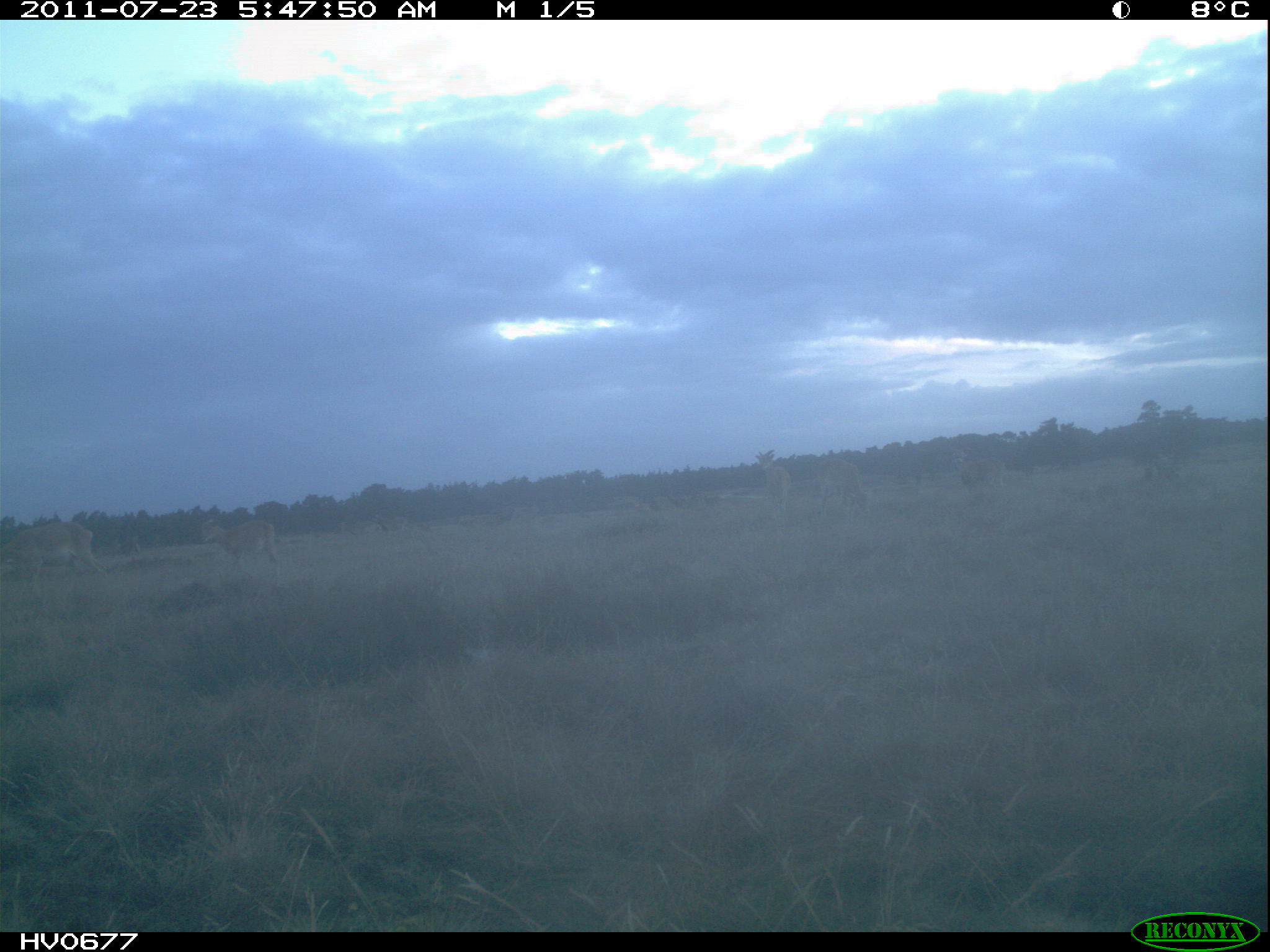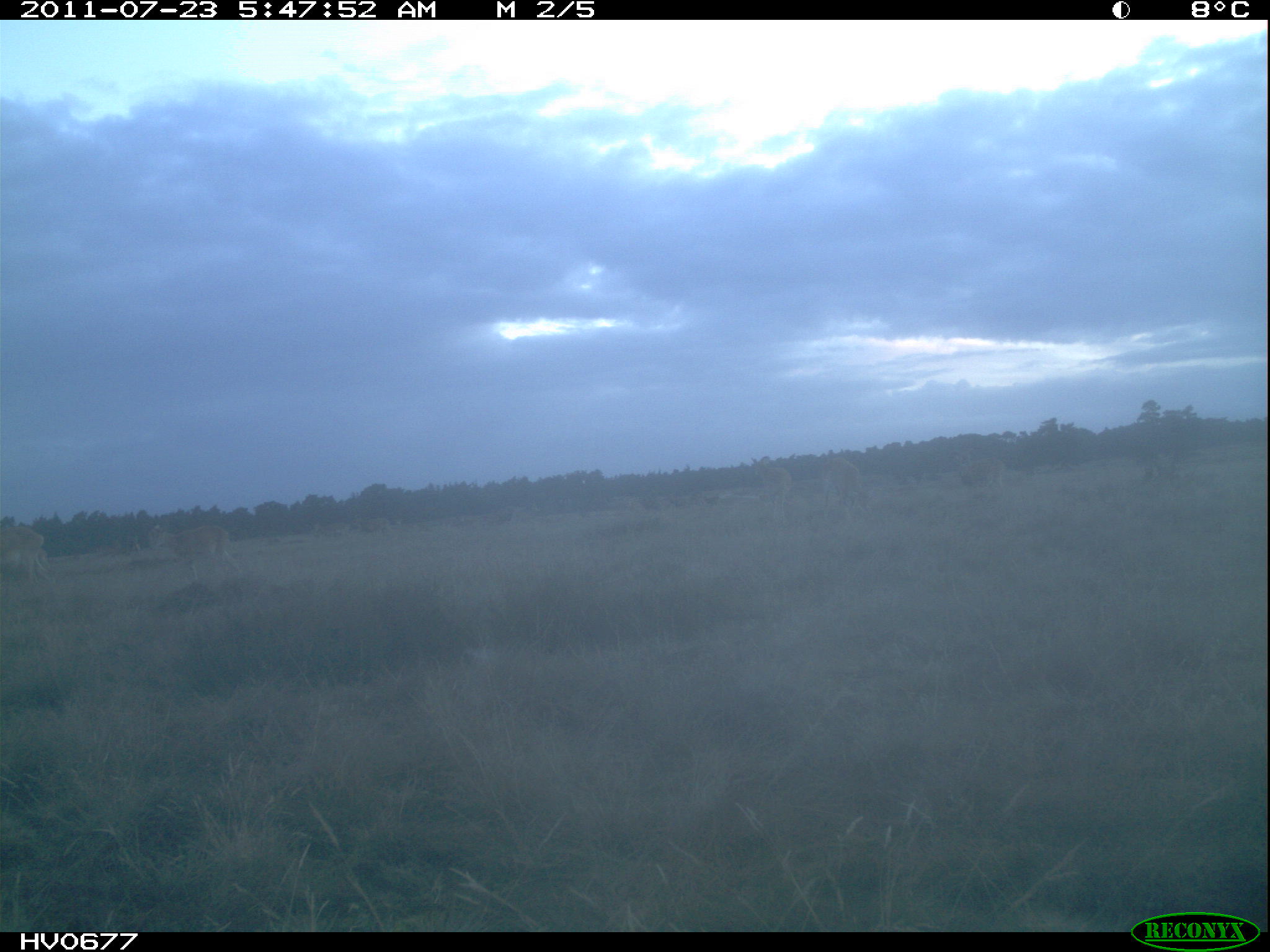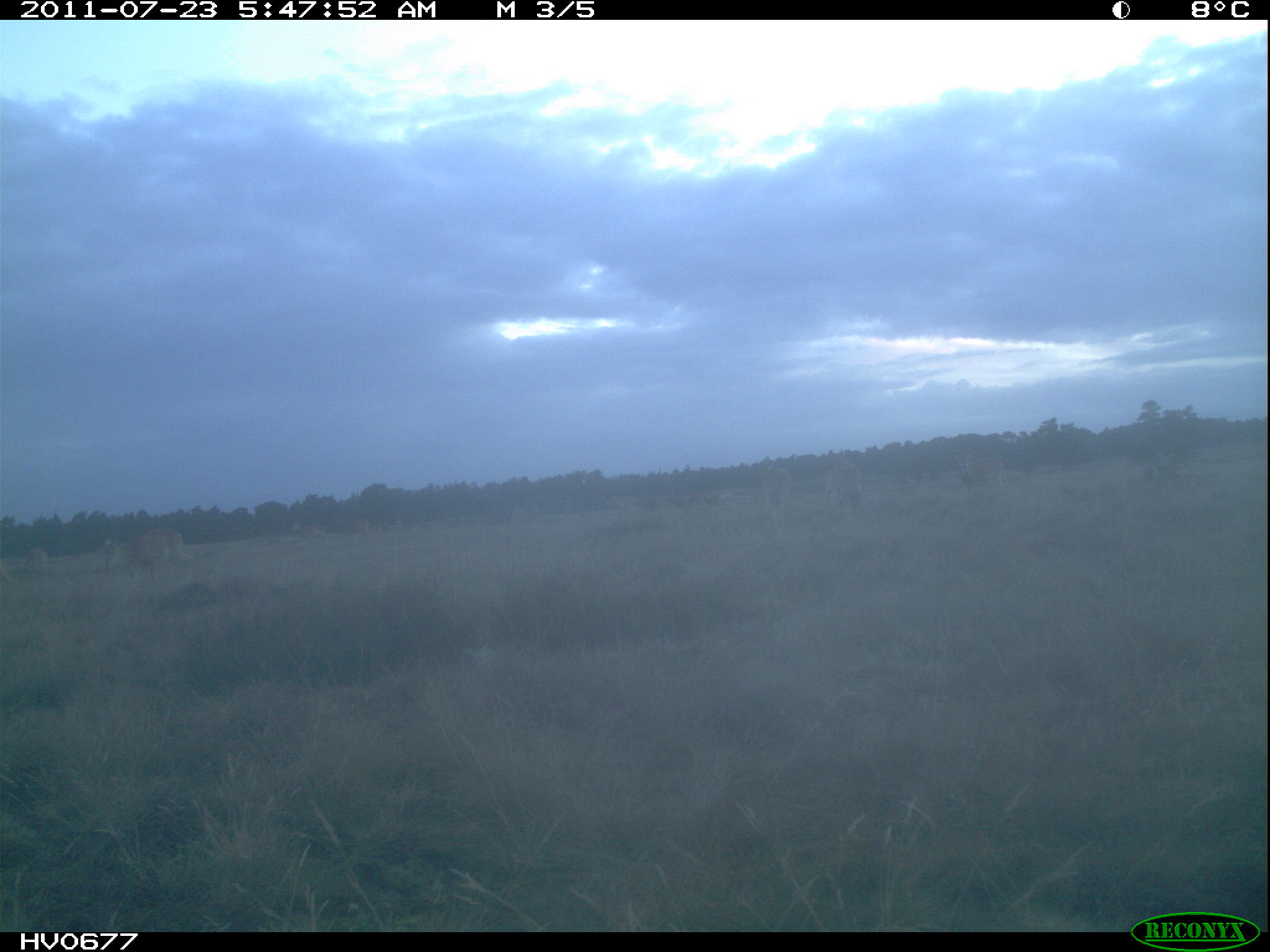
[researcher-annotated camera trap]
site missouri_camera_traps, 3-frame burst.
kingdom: Animalia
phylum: Chordata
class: Mammalia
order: Artiodactyla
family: Bovidae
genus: Ovis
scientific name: Ovis ammon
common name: mouflon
Mouflon (Ovis ammon). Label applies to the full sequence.